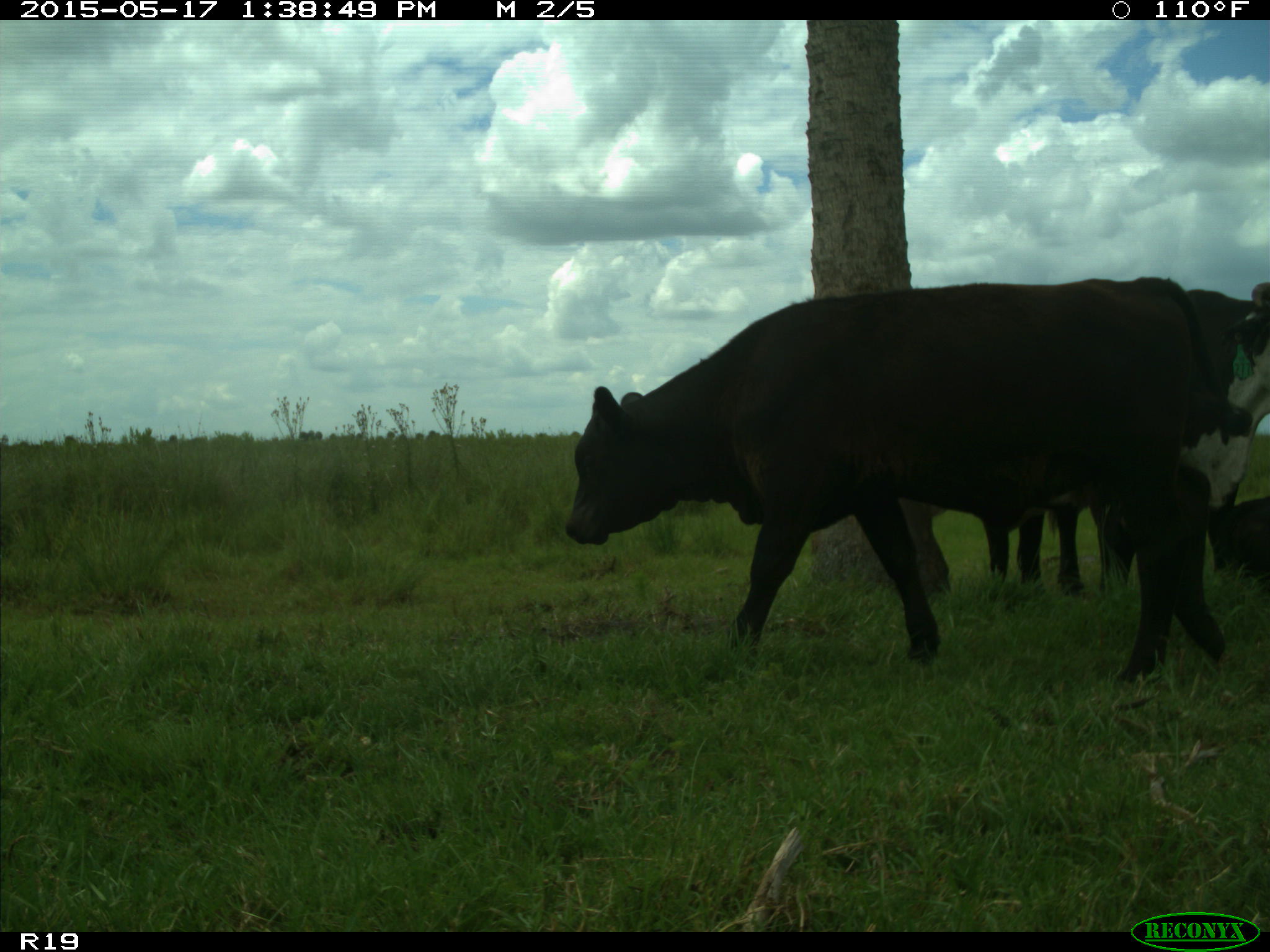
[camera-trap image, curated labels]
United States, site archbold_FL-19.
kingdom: Animalia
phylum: Chordata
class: Mammalia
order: Artiodactyla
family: Bovidae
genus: Bos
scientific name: Bos taurus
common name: domestic cow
Bos taurus (domestic cow).